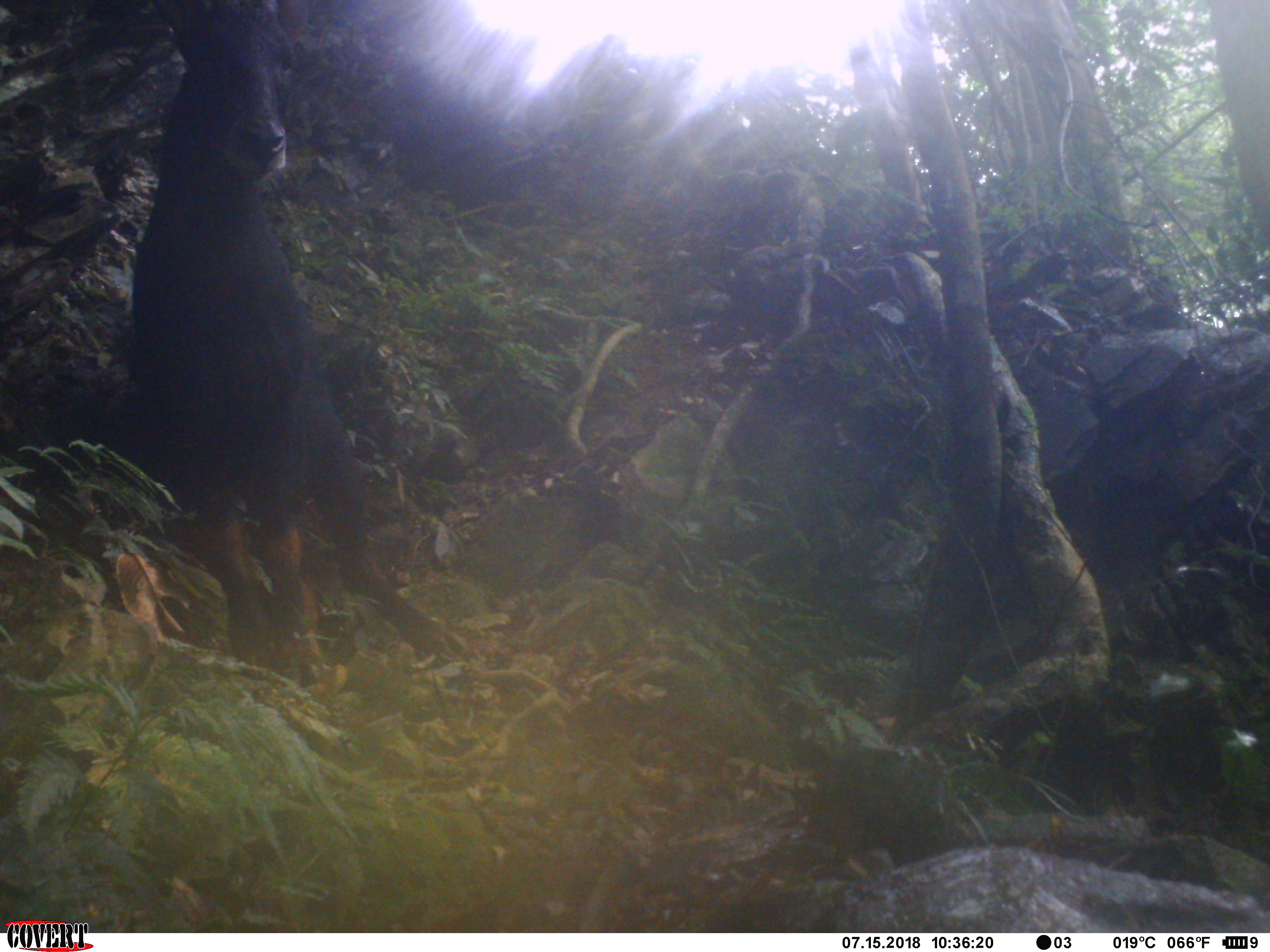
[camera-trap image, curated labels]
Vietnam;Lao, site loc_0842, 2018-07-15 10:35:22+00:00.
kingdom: Animalia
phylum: Chordata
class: Mammalia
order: Artiodactyla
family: Bovidae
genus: Capricornis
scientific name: Capricornis sumatraensis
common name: chinese serow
Chinese serow (Capricornis sumatraensis). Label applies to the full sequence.